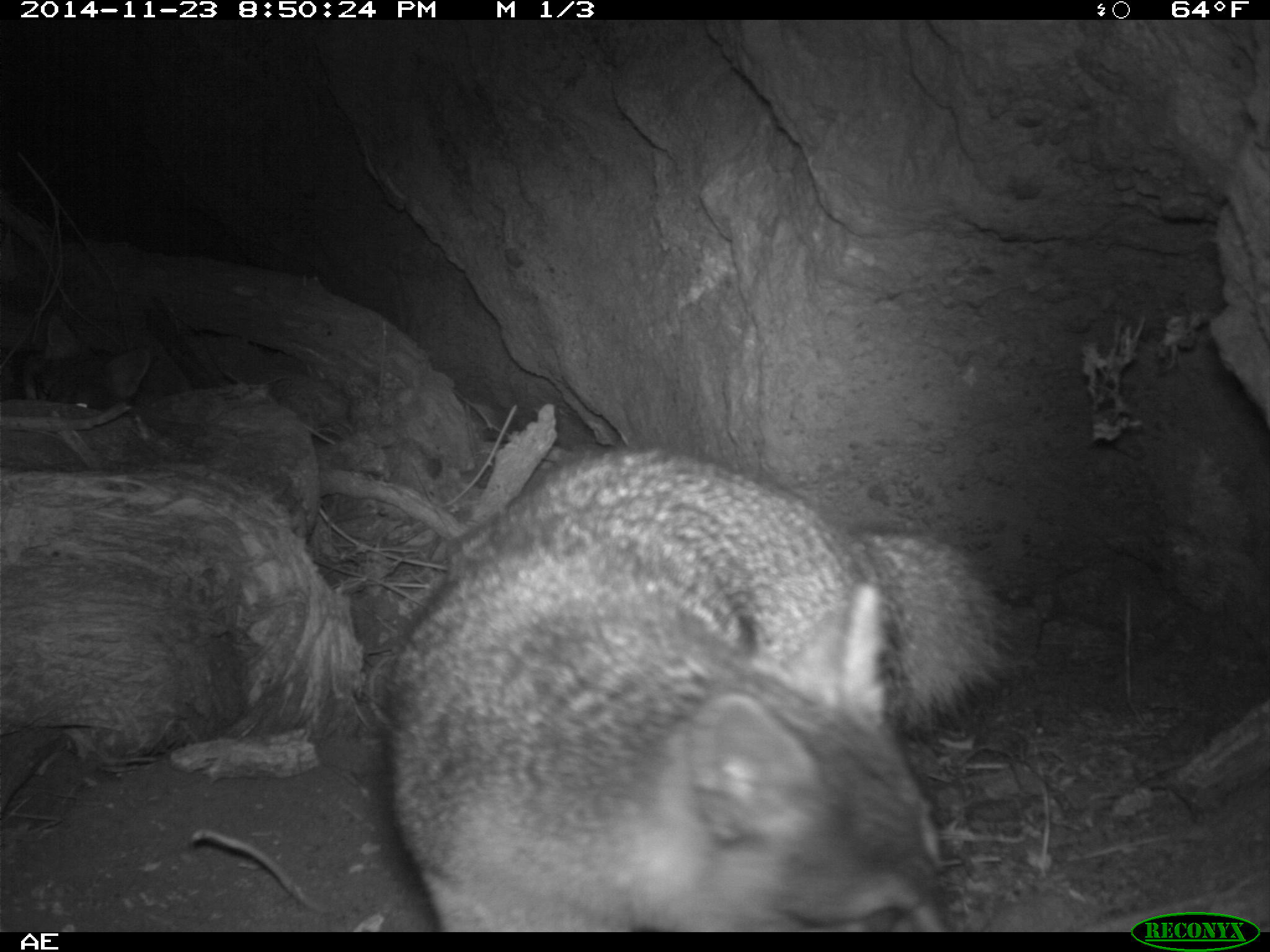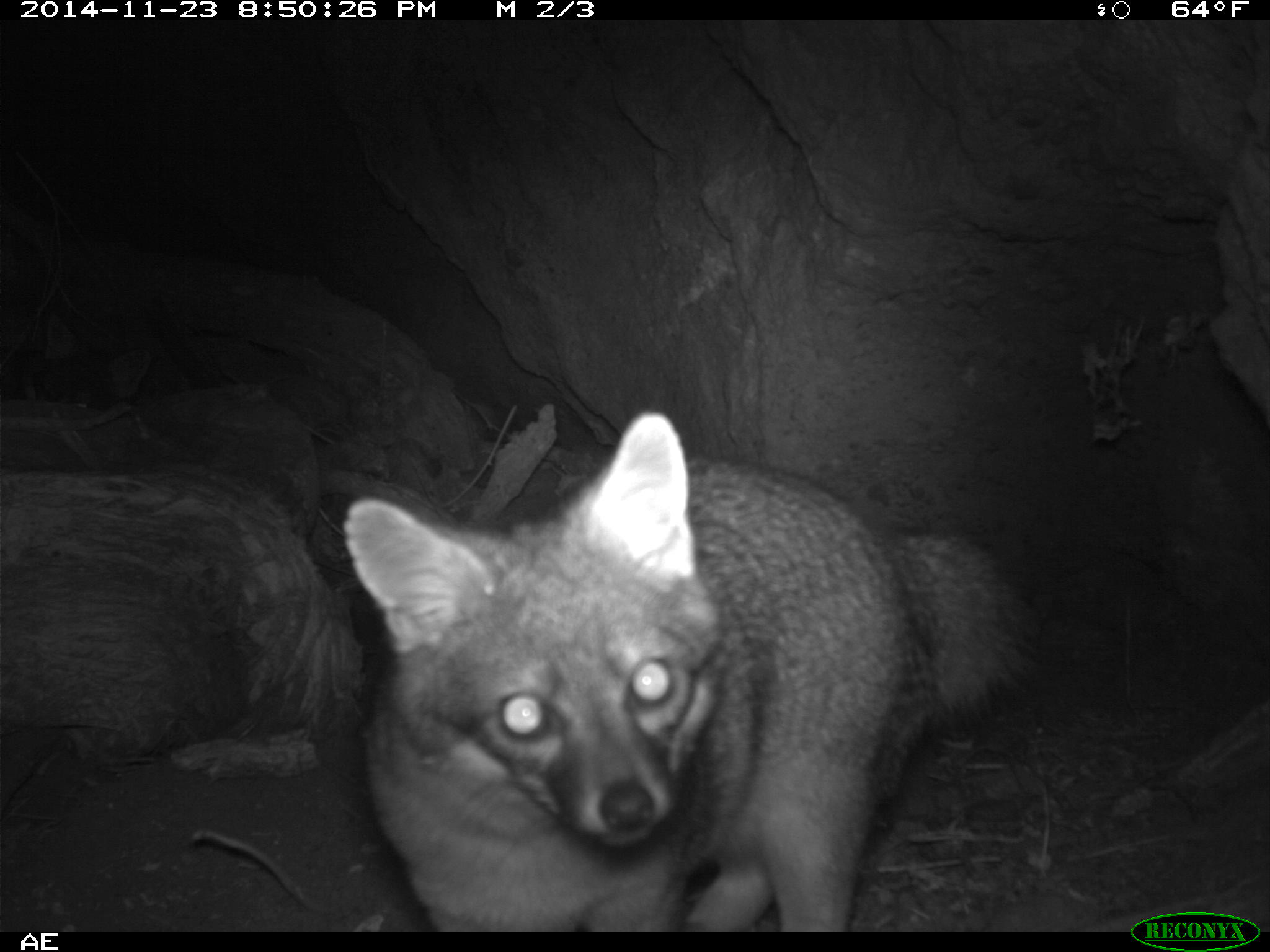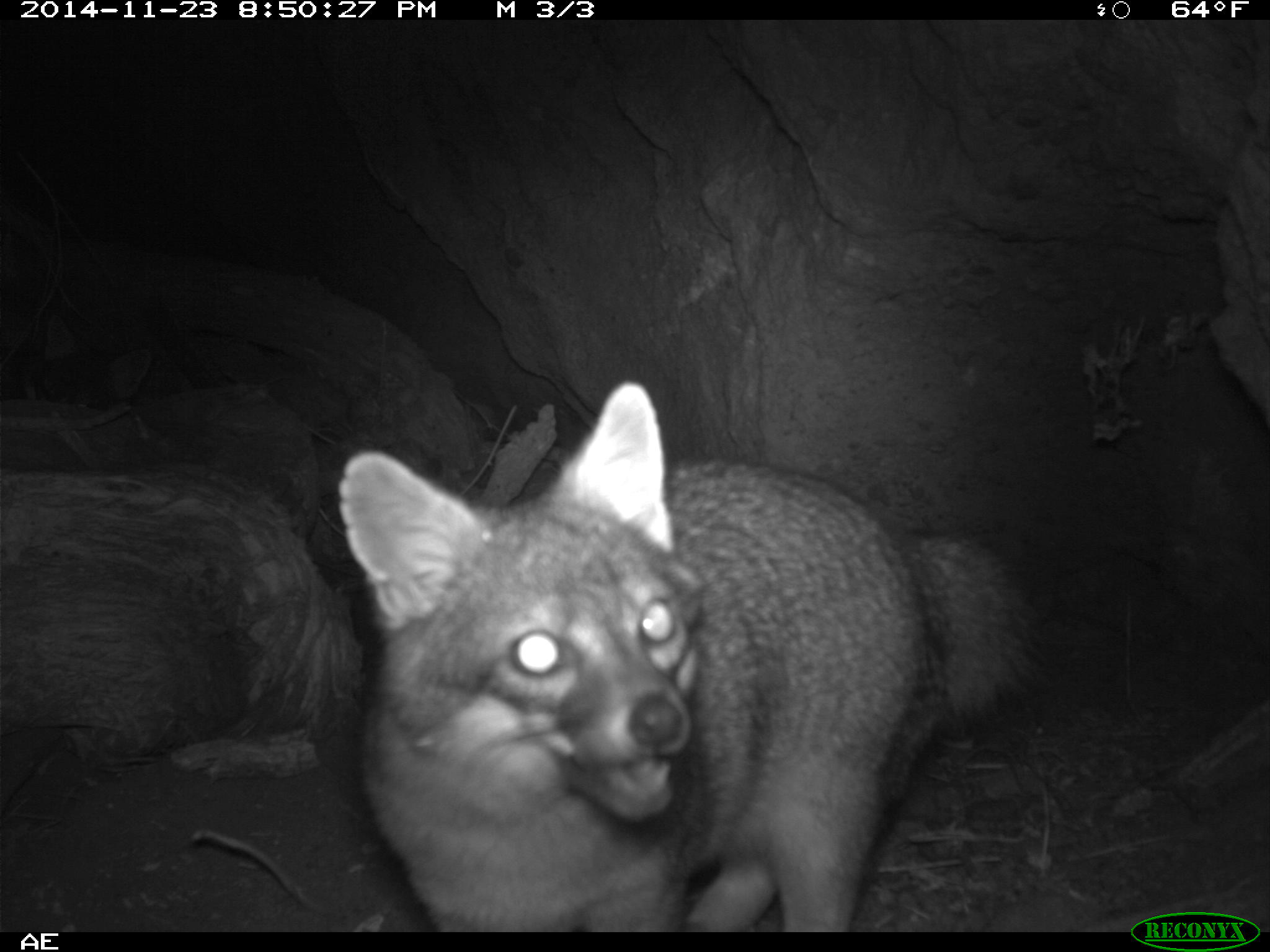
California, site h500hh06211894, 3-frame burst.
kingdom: Animalia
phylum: Chordata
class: Mammalia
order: Carnivora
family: Canidae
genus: Urocyon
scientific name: Urocyon littoralis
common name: island fox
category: fox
Fox (island fox) (Urocyon littoralis).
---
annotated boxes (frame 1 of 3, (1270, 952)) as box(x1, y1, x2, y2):
fox: box(381, 447, 1010, 933); box(33, 314, 149, 412)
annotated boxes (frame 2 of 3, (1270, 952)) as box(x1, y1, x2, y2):
fox: box(340, 405, 1044, 932); box(42, 314, 152, 413)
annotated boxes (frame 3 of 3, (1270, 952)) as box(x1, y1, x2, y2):
fox: box(337, 381, 1050, 935); box(26, 315, 152, 412)